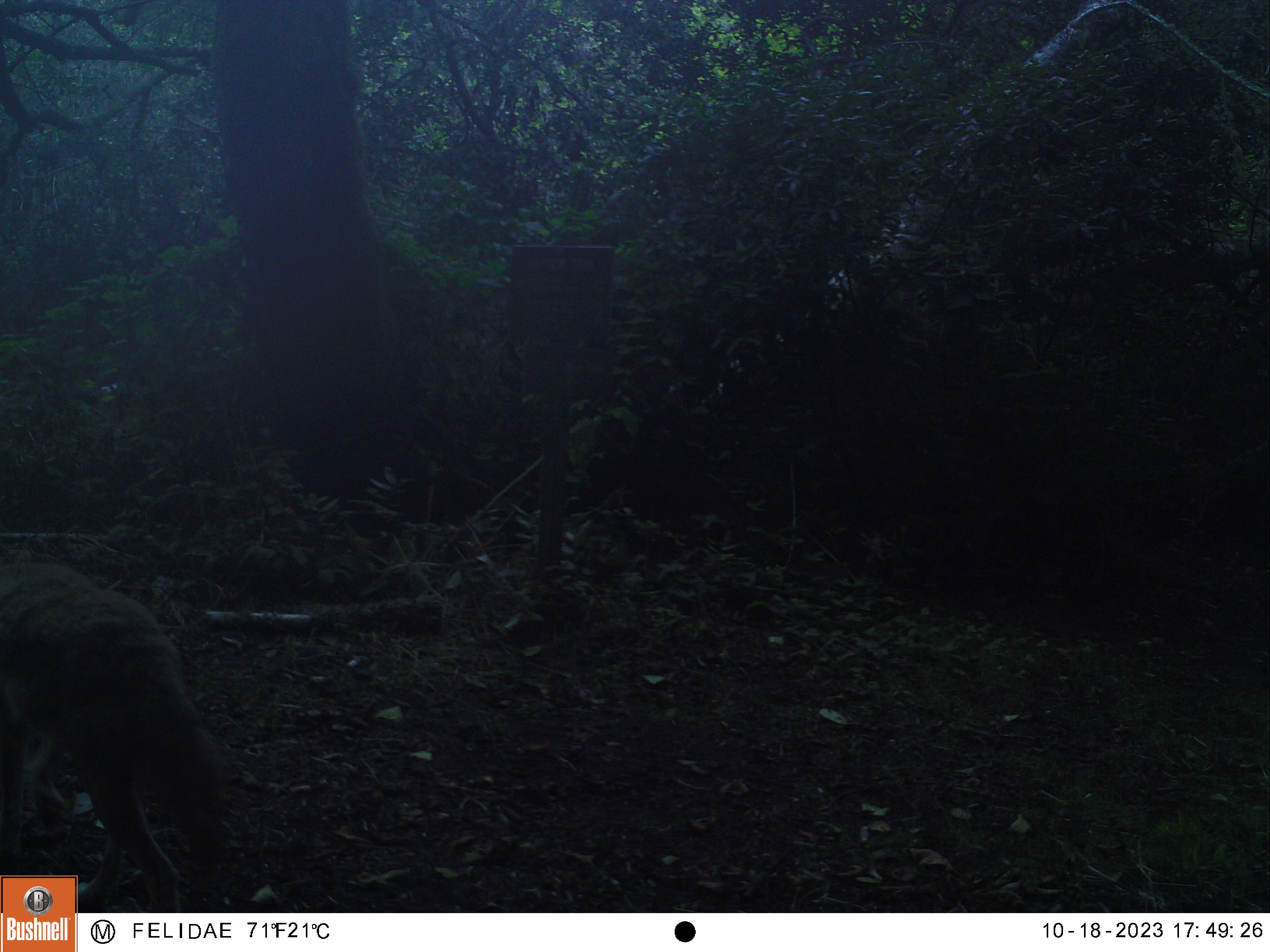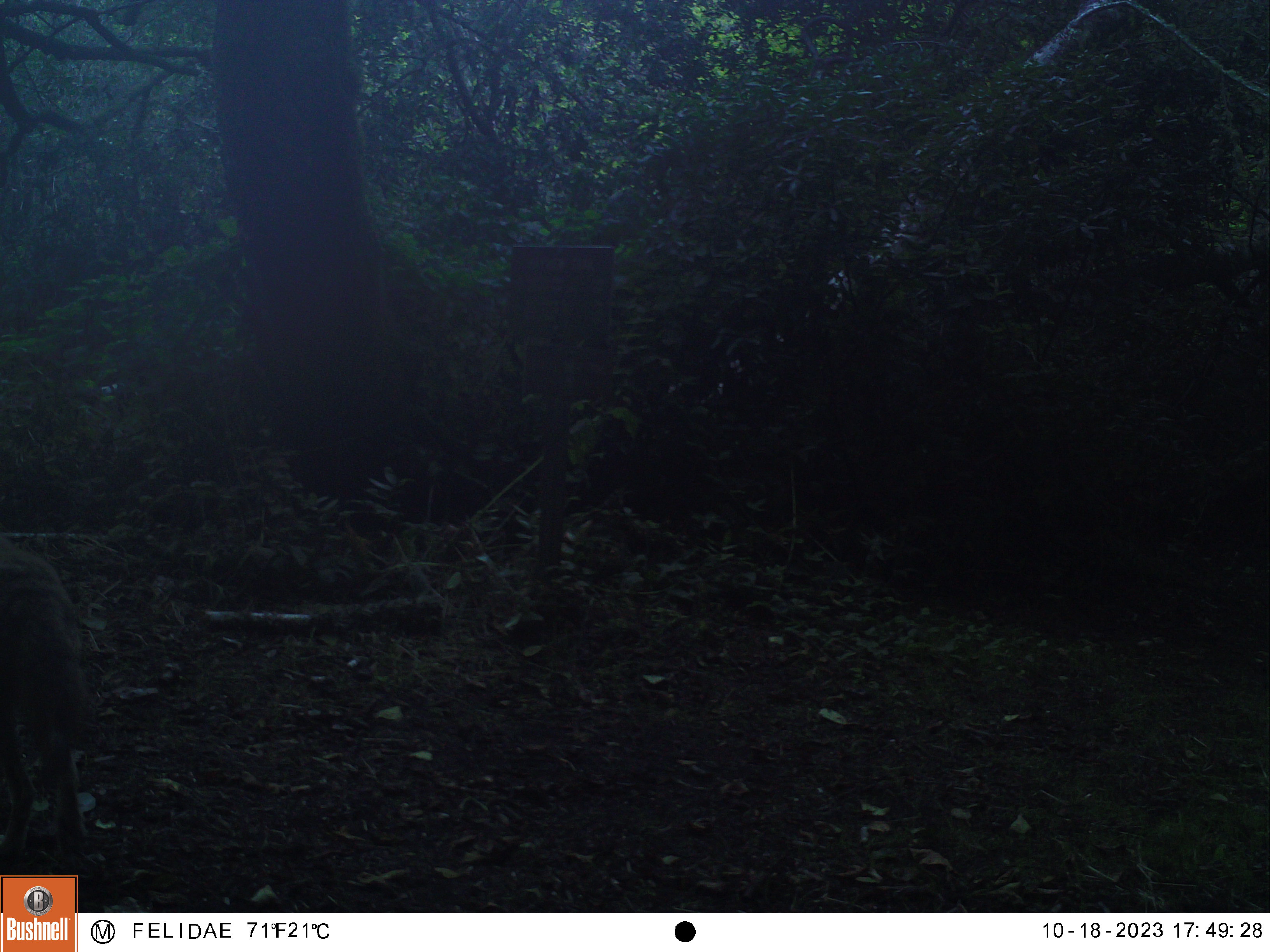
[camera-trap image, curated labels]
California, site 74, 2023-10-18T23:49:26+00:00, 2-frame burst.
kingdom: Animalia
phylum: Chordata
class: Mammalia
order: Carnivora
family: Canidae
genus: Canis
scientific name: Canis latrans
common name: coyote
Coyote (Canis latrans).